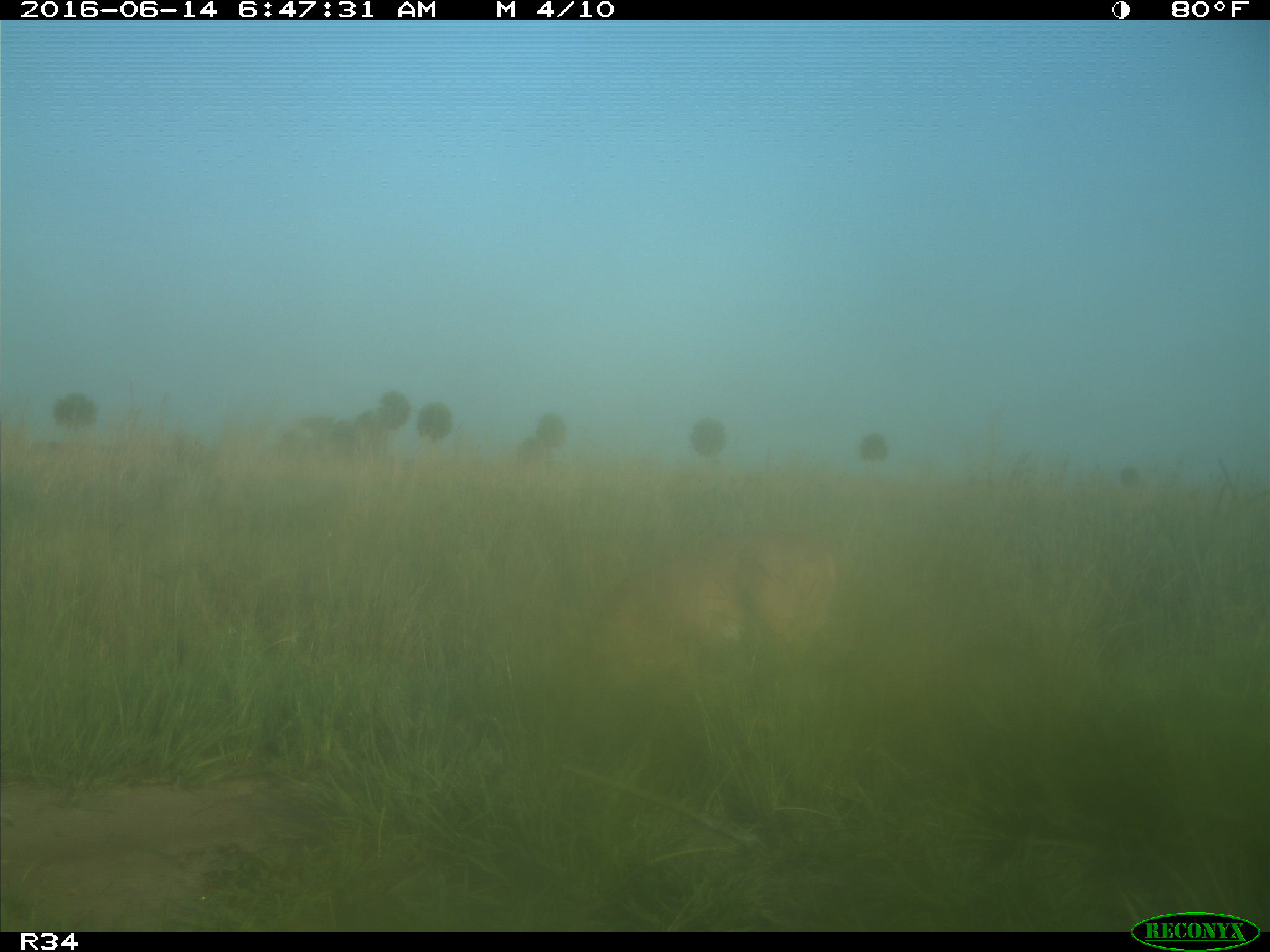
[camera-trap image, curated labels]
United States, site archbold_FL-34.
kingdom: Animalia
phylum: Chordata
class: Mammalia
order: Artiodactyla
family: Cervidae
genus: Odocoileus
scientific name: Odocoileus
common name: deer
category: unidentified deer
Unidentified deer (deer) (Odocoileus).